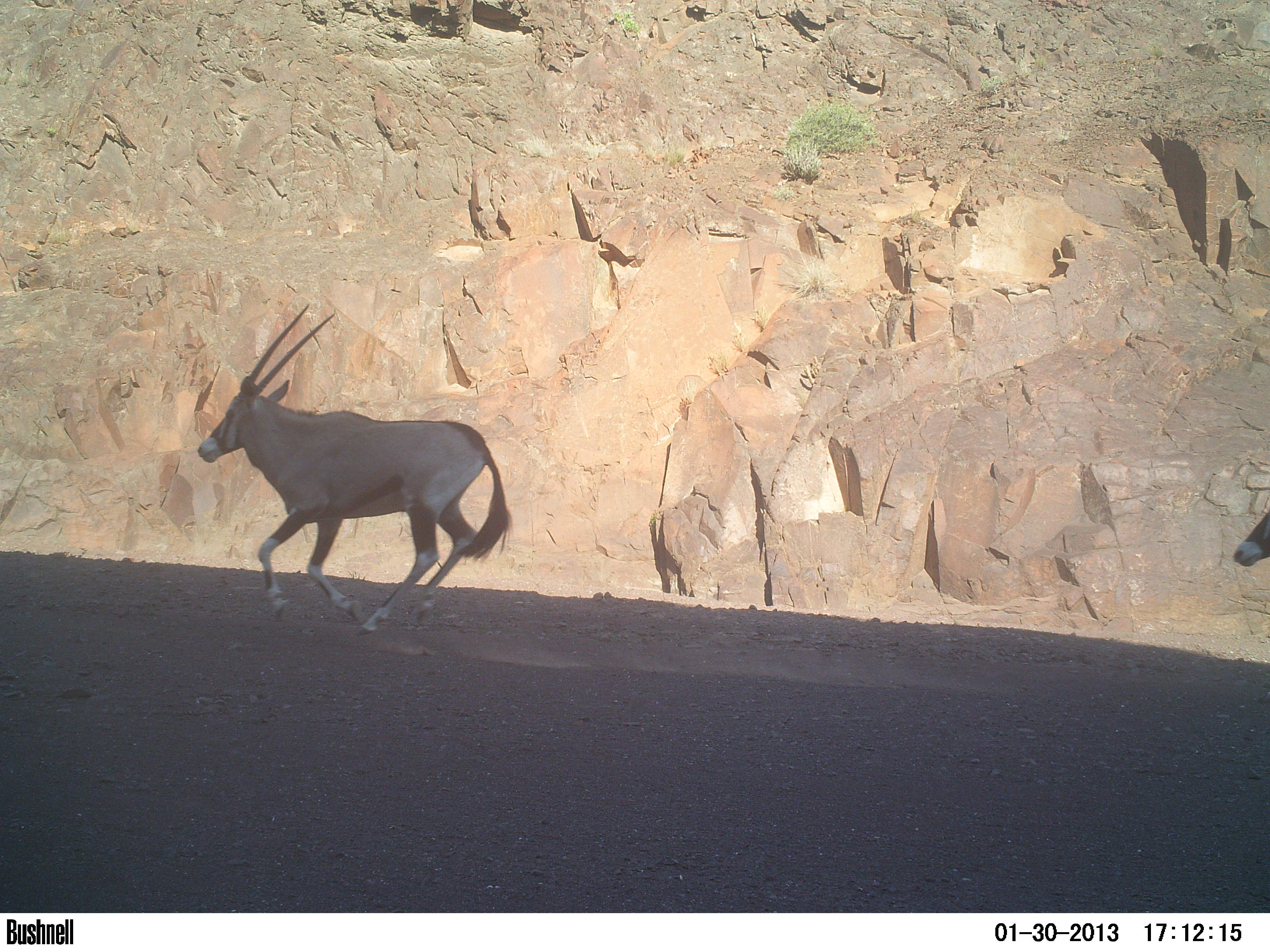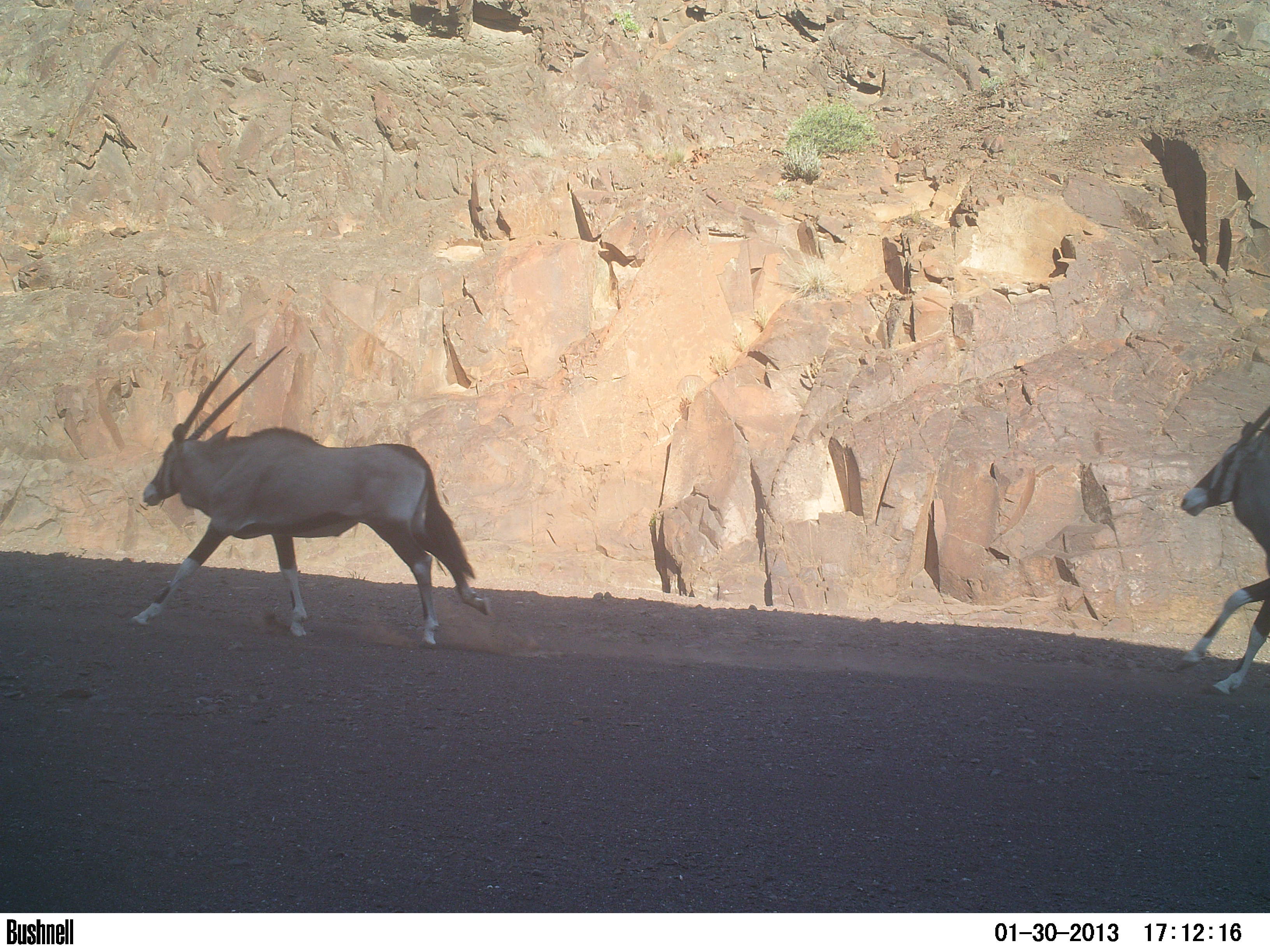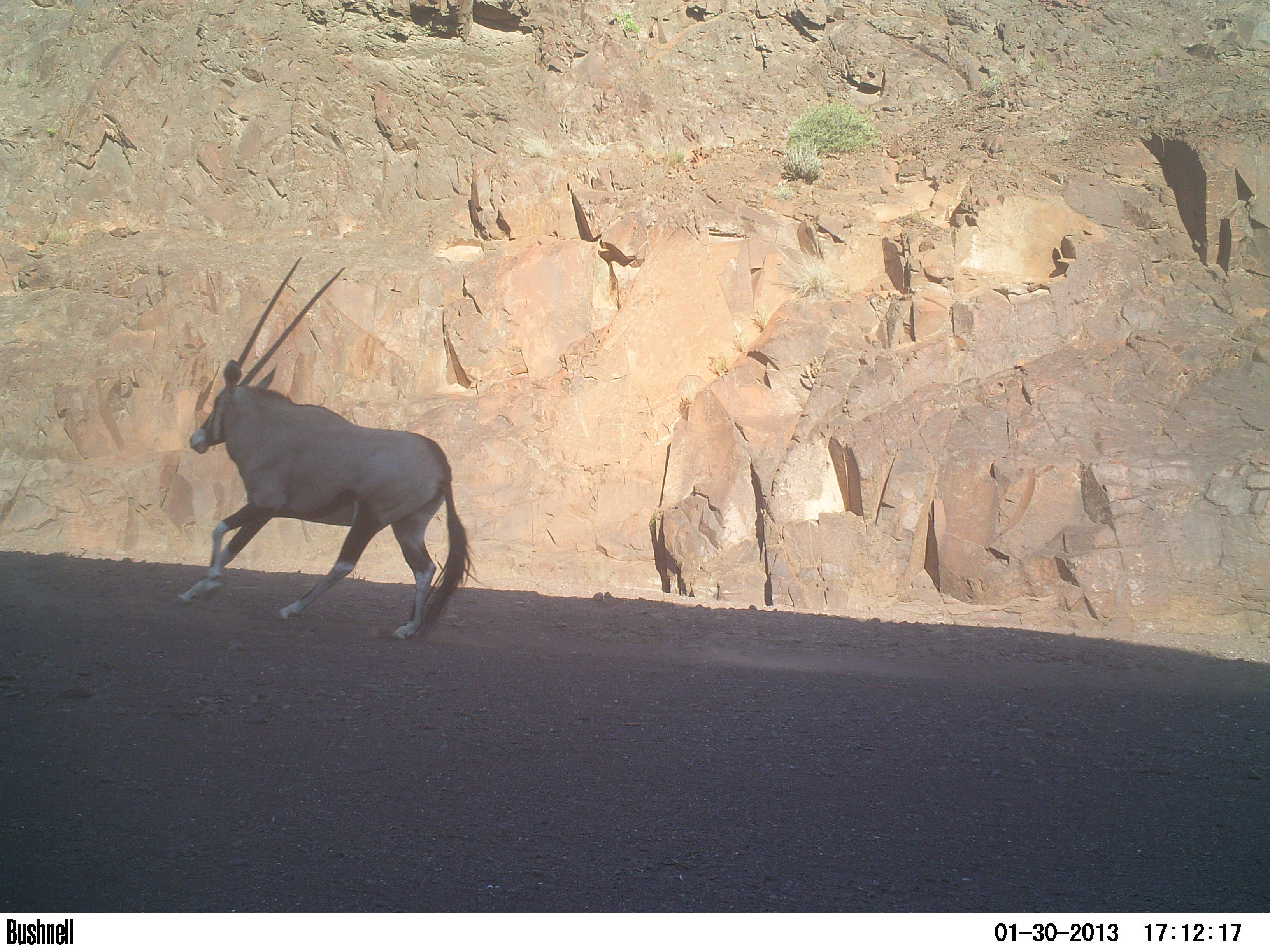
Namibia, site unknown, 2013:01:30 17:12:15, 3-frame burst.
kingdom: Animalia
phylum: Chordata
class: Mammalia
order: Artiodactyla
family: Bovidae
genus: Oryx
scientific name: Oryx gazella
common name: gemsbok